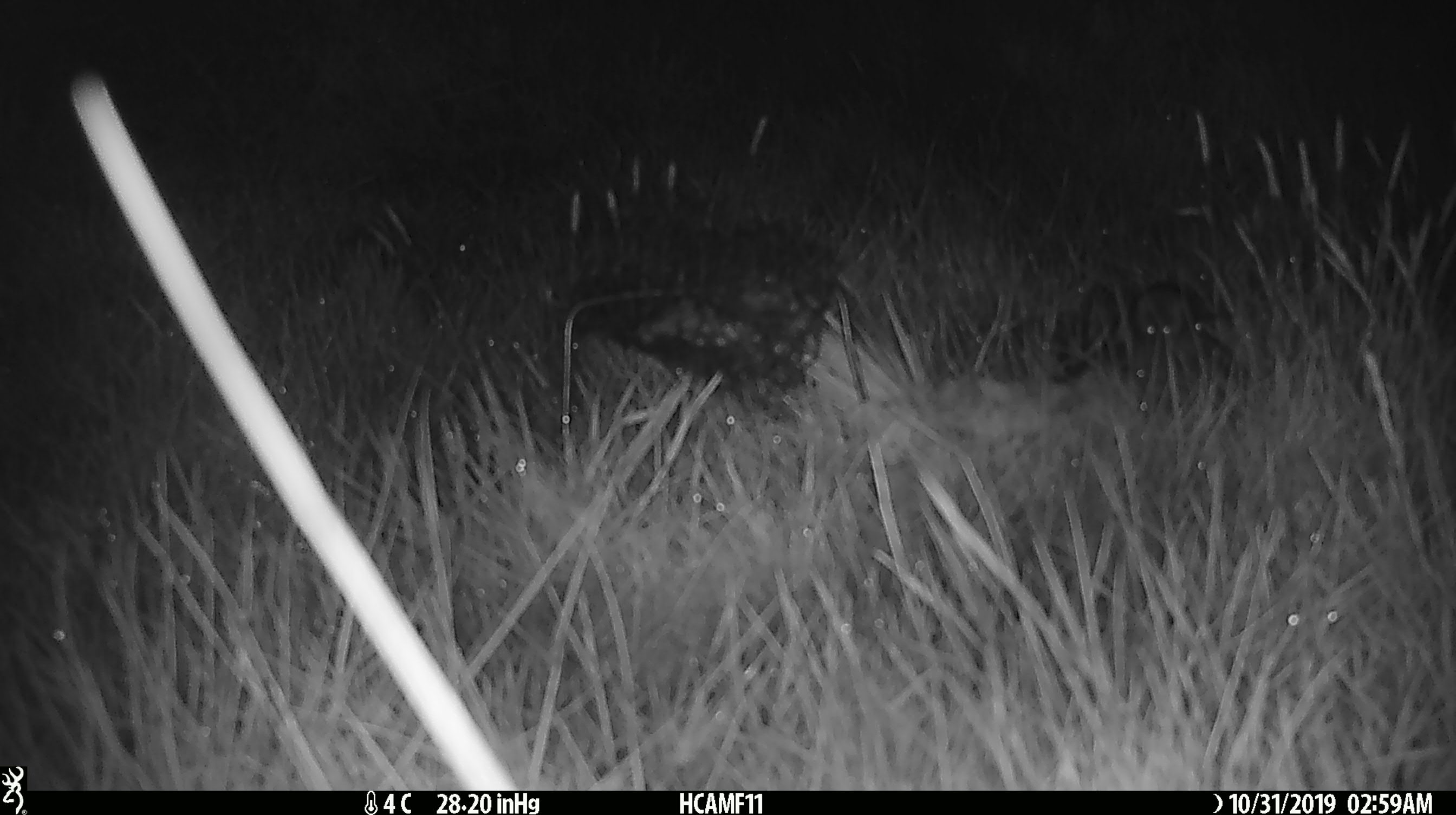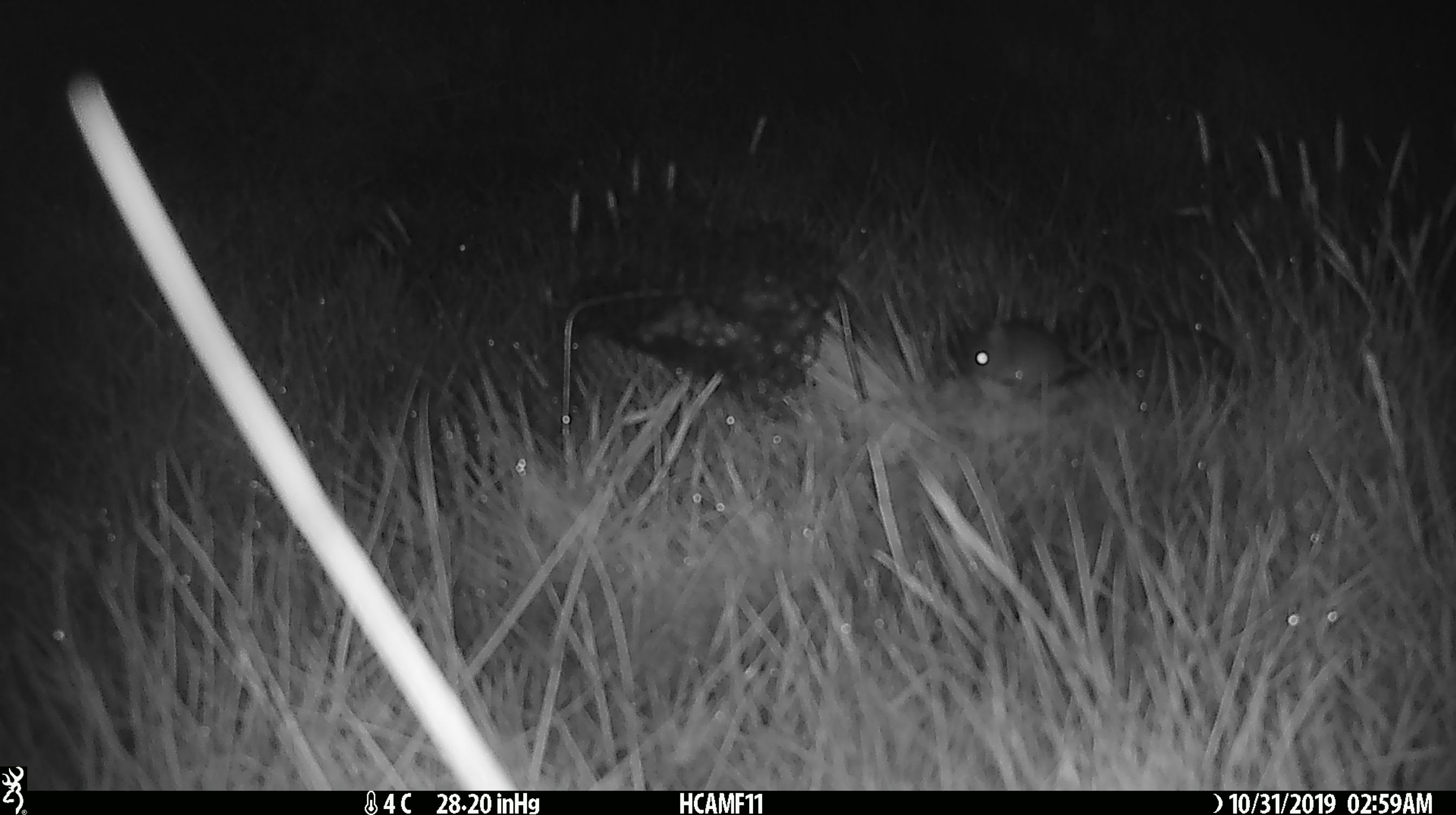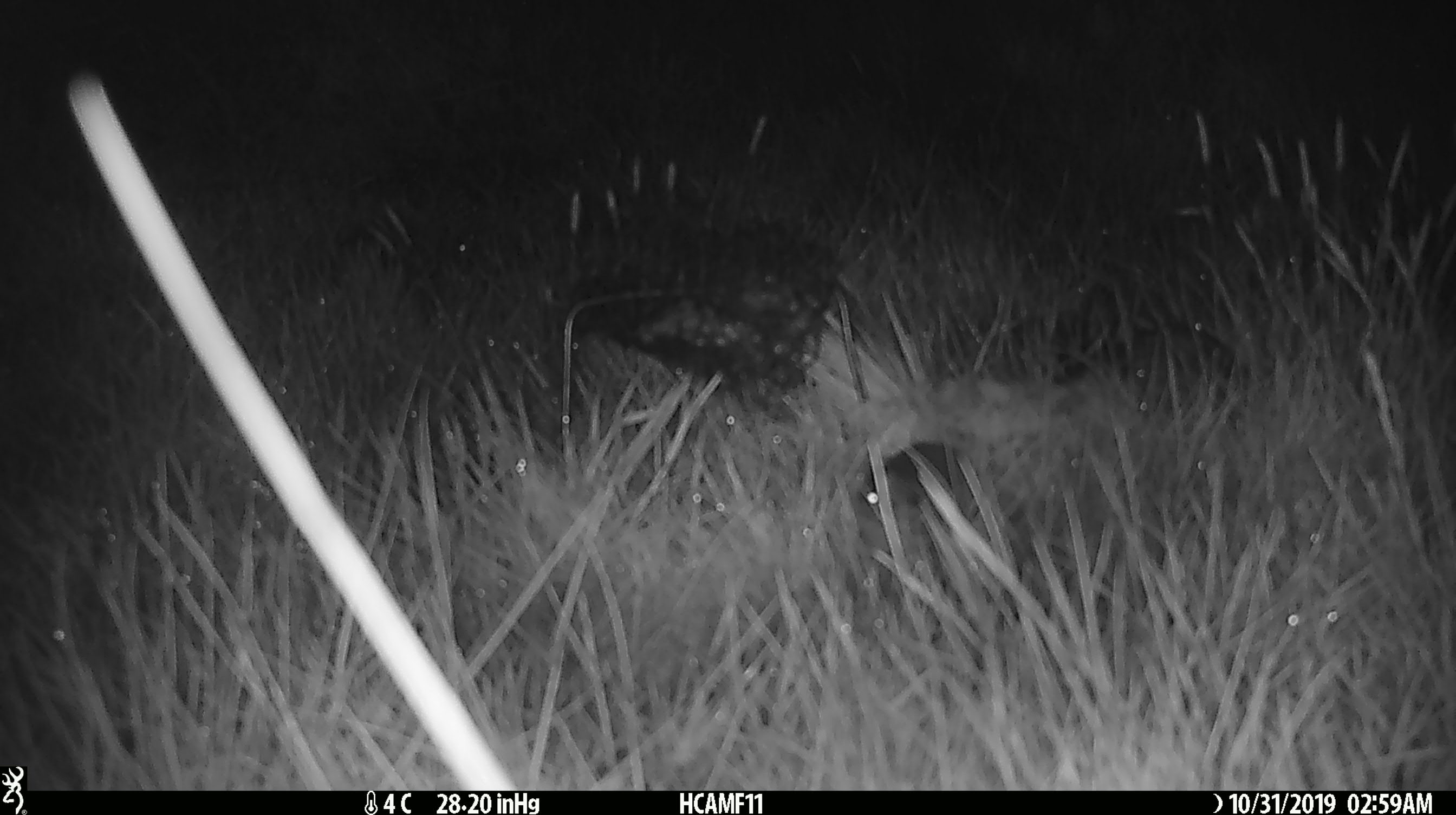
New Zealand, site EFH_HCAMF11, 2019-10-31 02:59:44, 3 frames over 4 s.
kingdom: Animalia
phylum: Chordata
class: Mammalia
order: Rodentia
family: Muridae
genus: Mus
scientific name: Mus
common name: mouse